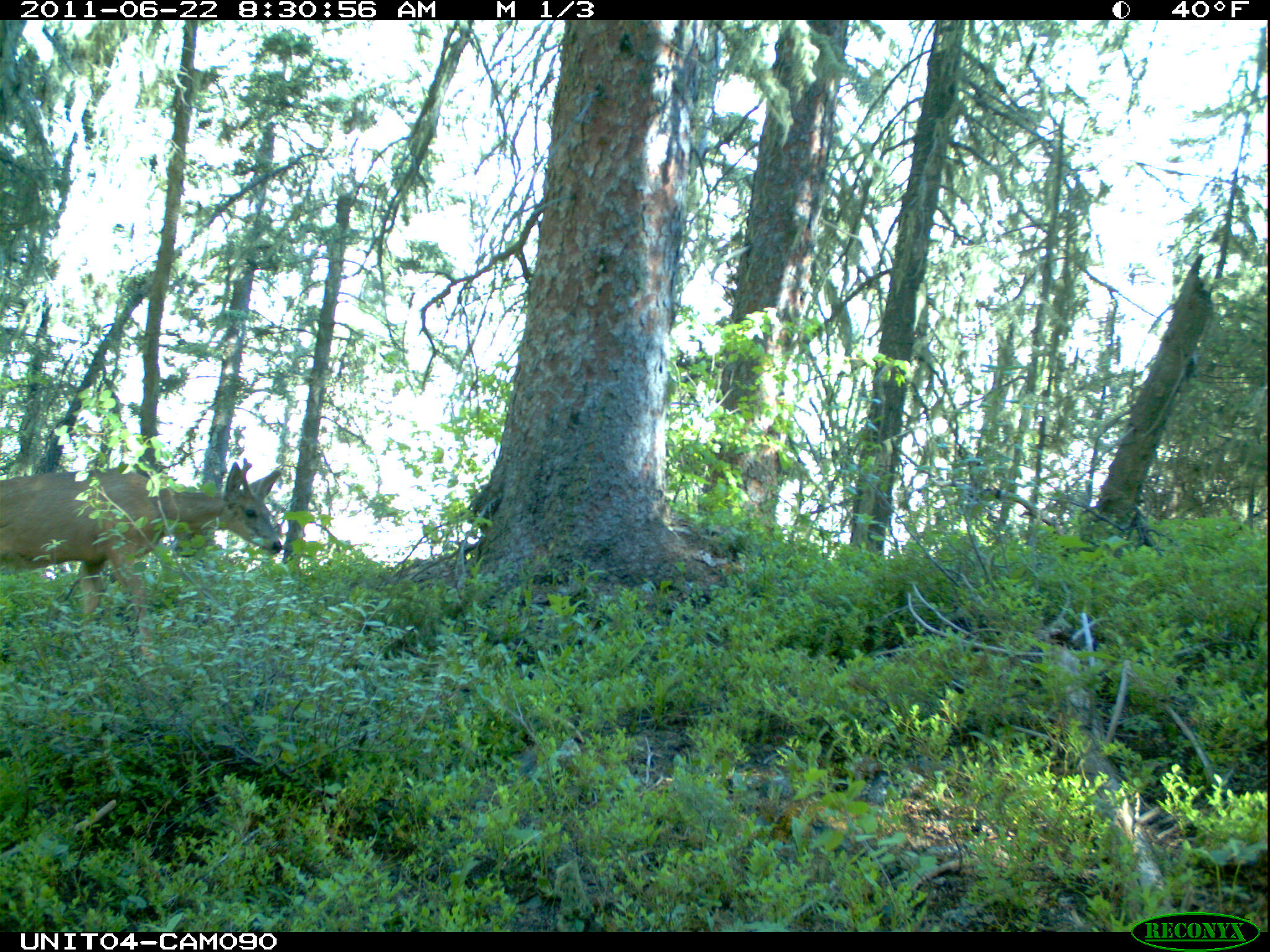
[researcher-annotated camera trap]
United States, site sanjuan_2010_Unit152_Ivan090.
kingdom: Animalia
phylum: Chordata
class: Mammalia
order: Artiodactyla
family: Cervidae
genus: Odocoileus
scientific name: Odocoileus hemionus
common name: mule deer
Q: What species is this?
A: Odocoileus hemionus (mule deer).